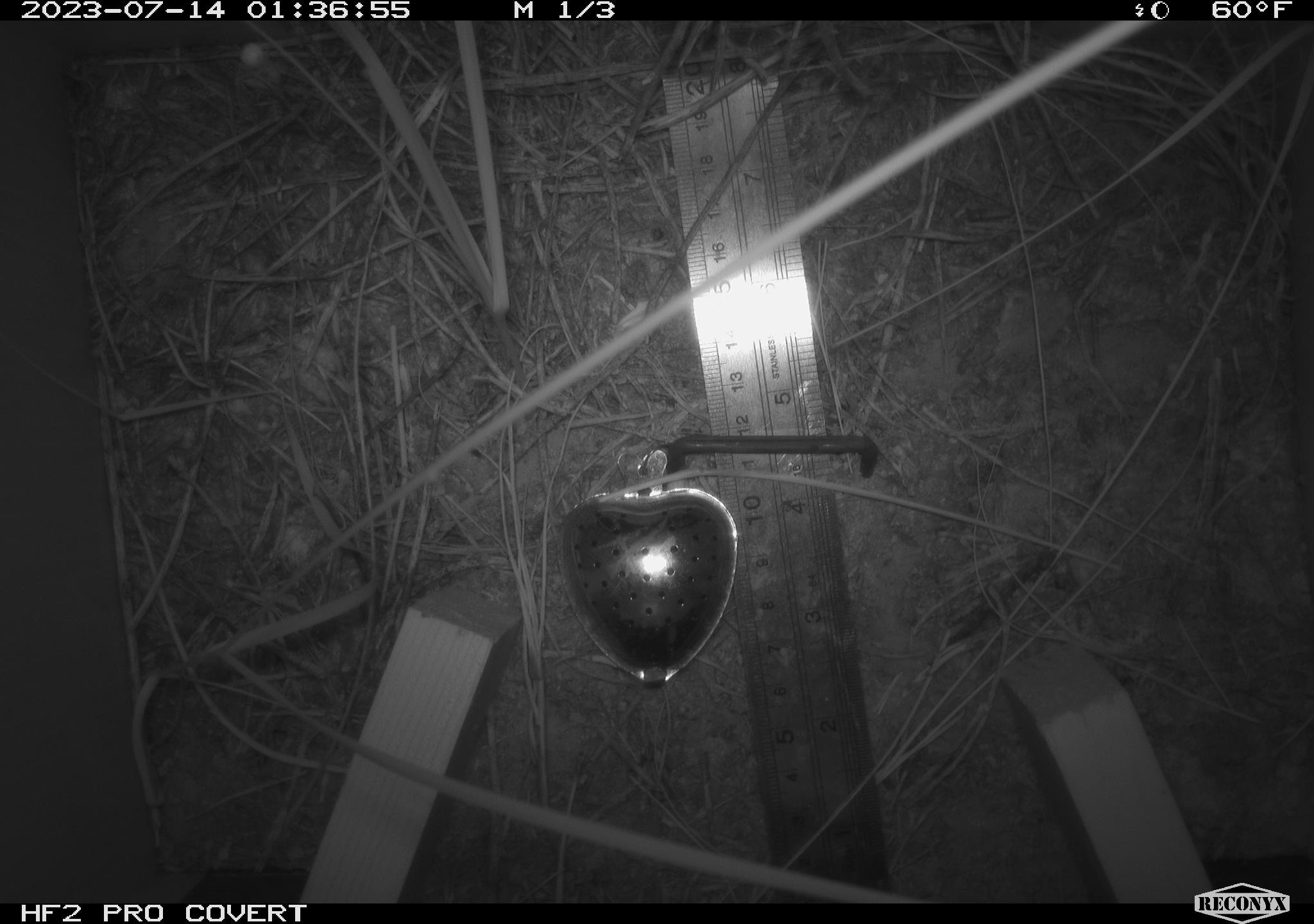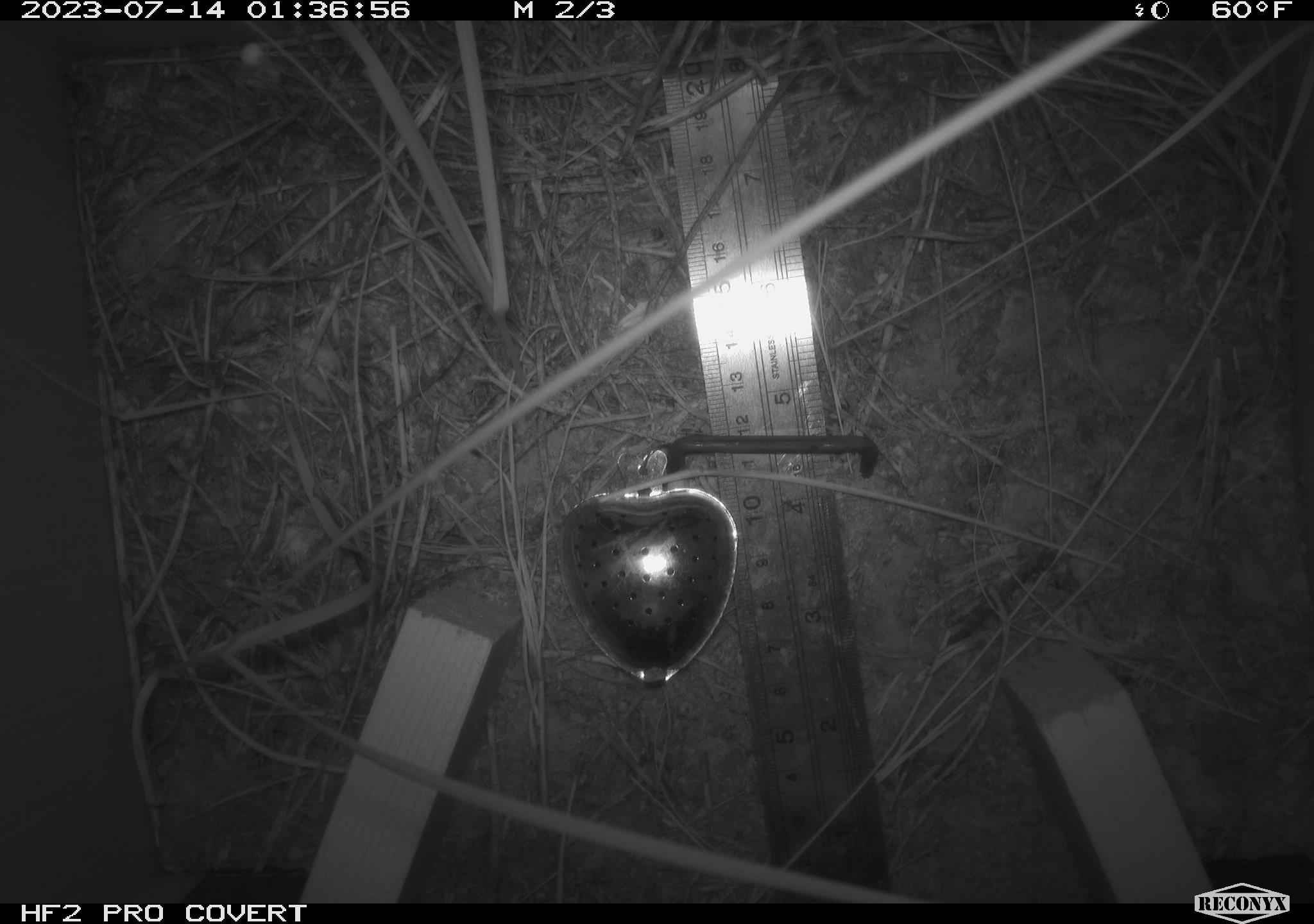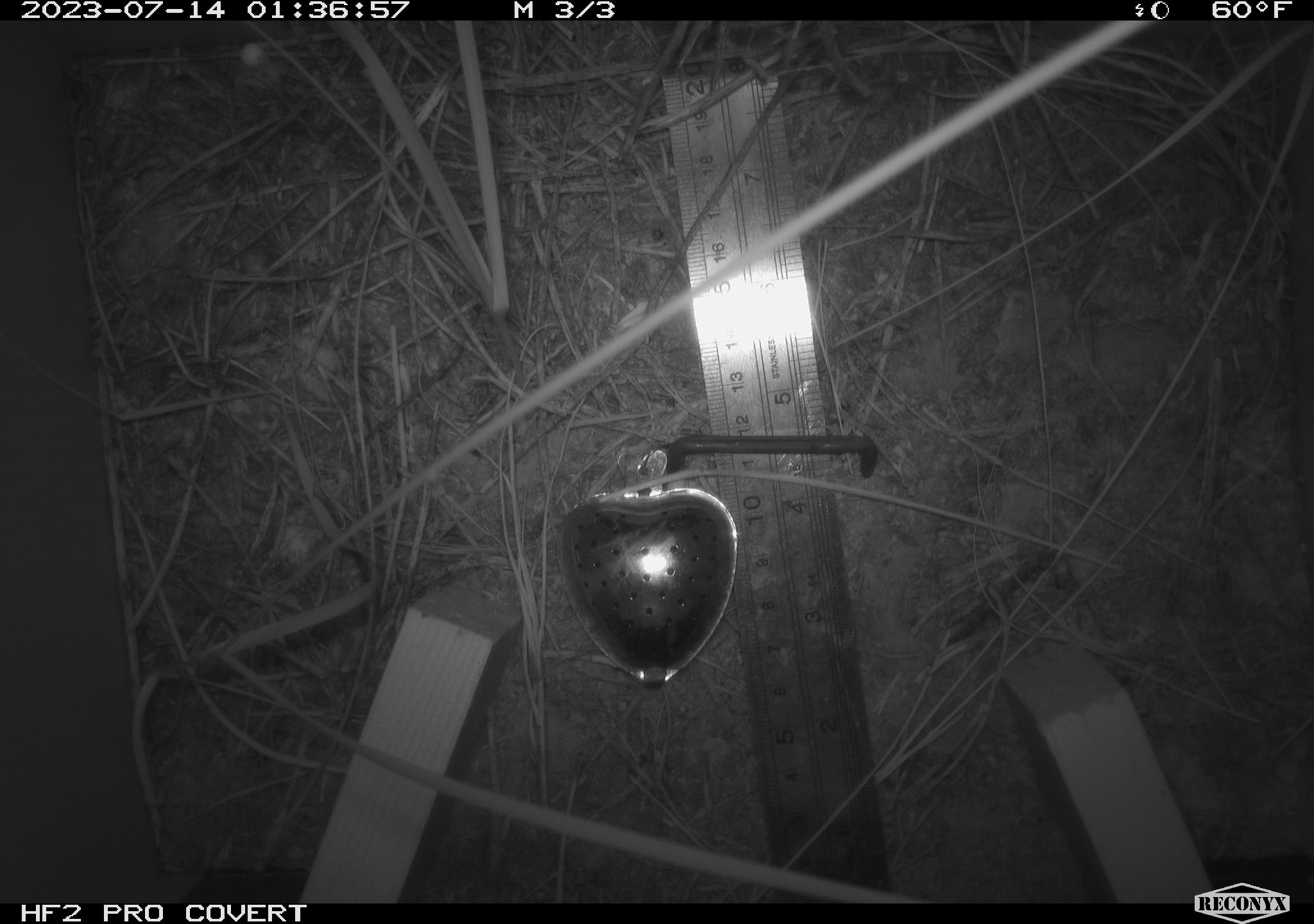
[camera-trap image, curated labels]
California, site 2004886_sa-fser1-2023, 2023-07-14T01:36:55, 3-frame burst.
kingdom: Animalia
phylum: Chordata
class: Mammalia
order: Rodentia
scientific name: Rodentia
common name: mouse species